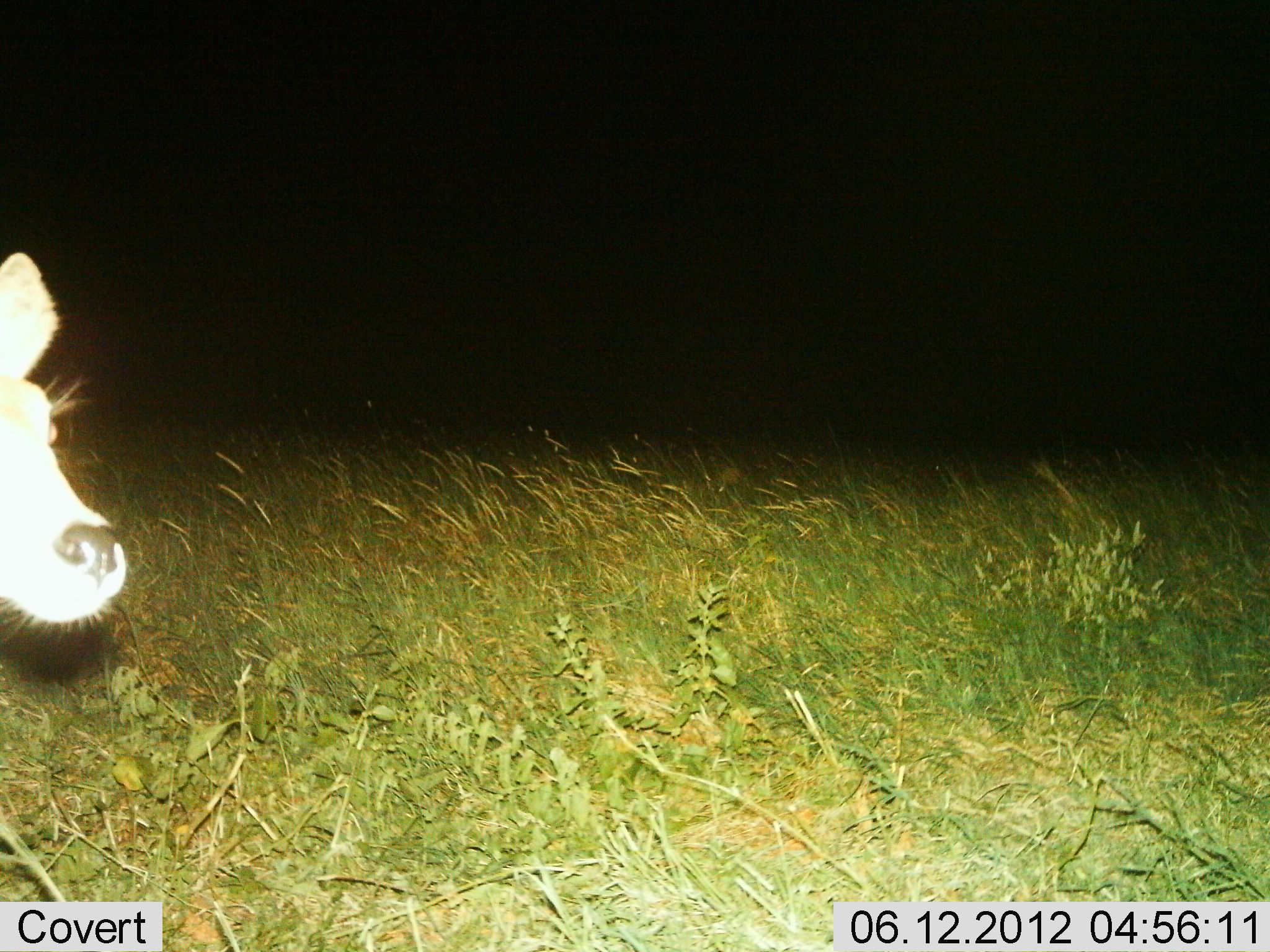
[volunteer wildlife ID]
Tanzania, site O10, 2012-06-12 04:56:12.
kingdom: Animalia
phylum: Chordata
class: Mammalia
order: Artiodactyla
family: Bovidae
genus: Redunca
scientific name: Redunca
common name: reedbuck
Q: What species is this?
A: Reedbuck (Redunca).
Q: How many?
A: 1.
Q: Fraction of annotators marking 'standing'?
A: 80%.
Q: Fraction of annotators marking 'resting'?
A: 0%.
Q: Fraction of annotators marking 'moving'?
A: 20%.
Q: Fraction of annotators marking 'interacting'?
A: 0%.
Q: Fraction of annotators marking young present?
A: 0%.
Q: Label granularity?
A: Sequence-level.